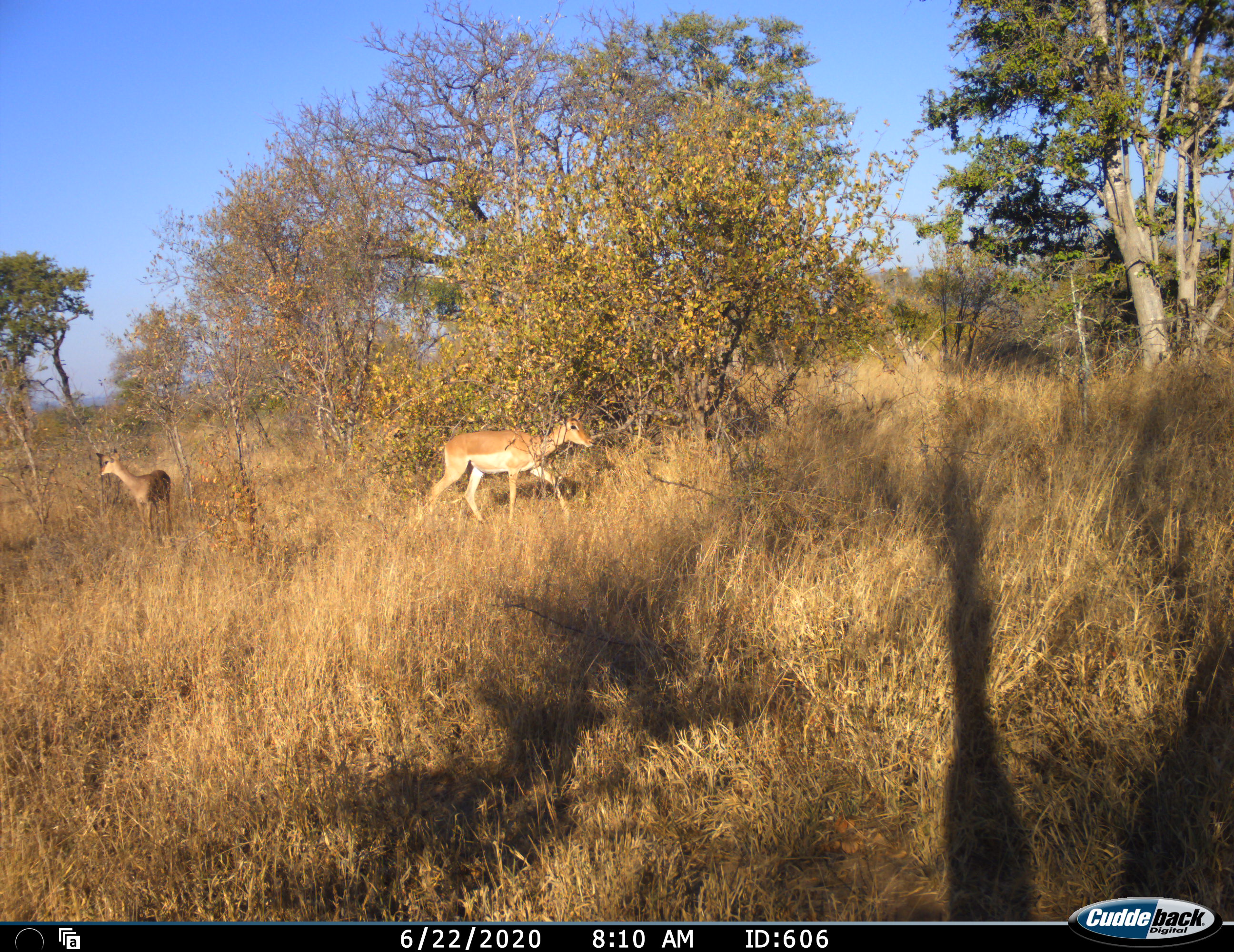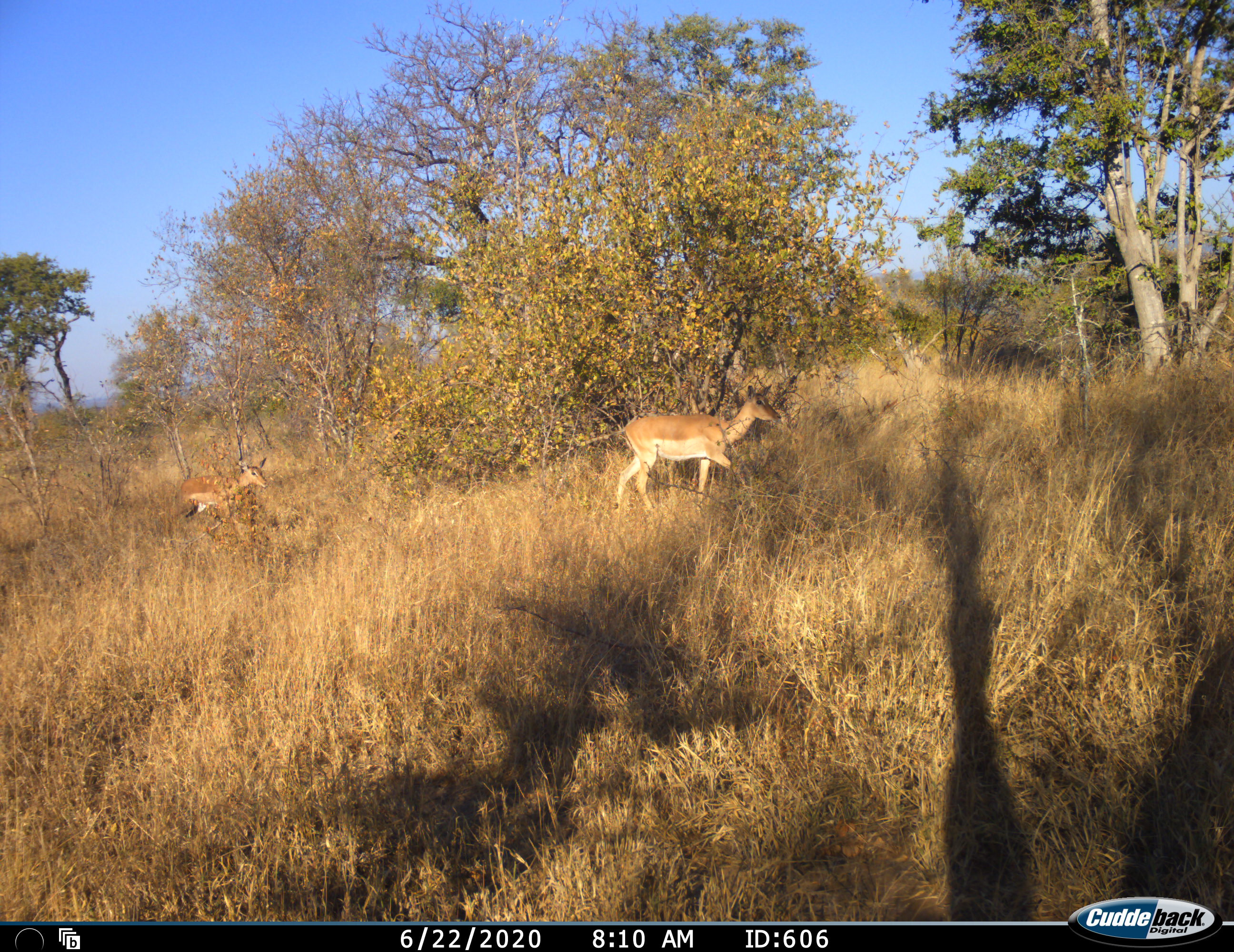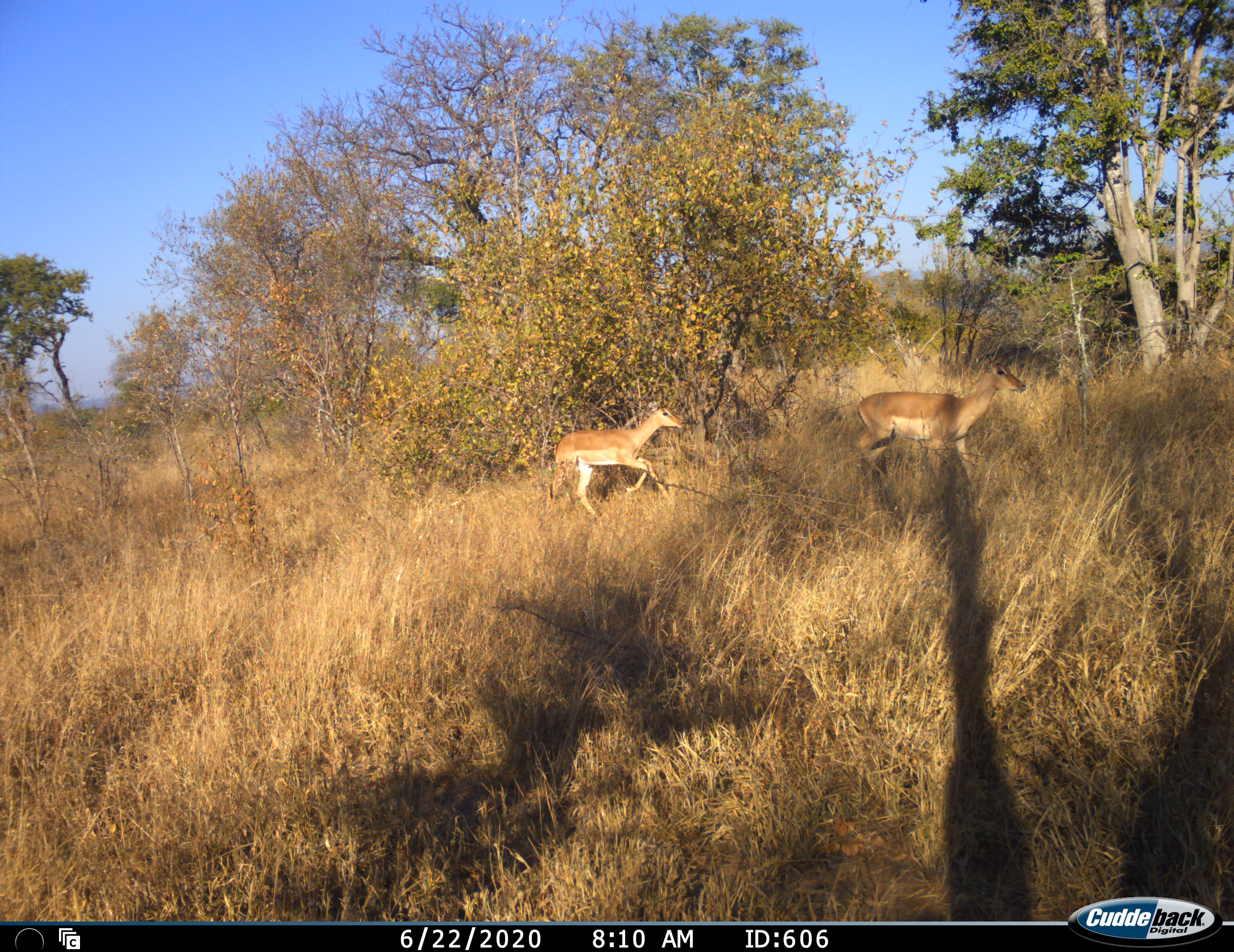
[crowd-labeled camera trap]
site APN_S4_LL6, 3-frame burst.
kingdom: Animalia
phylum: Chordata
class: Mammalia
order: Artiodactyla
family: Bovidae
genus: Aepyceros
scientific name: Aepyceros melampus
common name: impala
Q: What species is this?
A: Impala (Aepyceros melampus).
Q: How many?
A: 2.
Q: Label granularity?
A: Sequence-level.